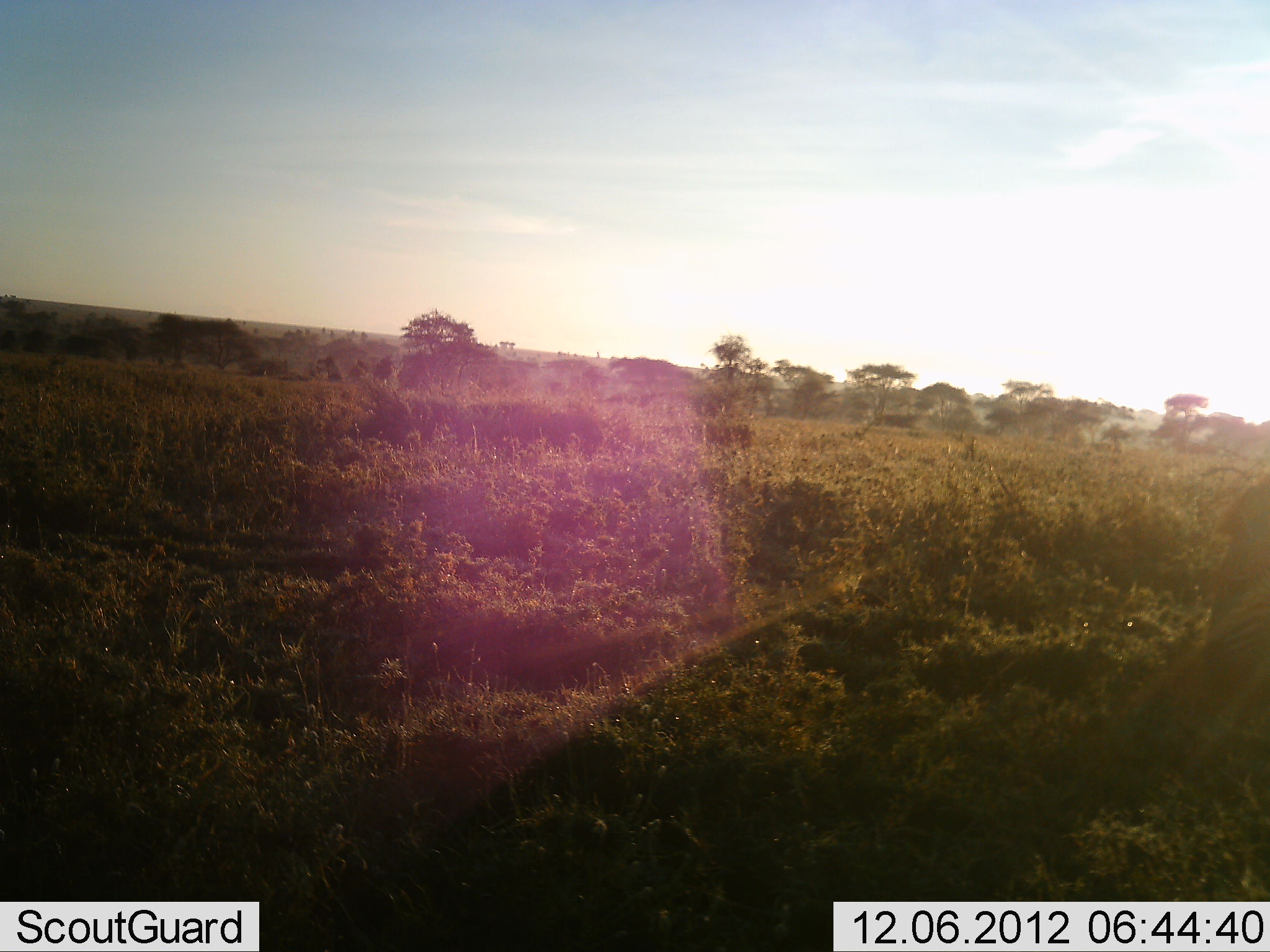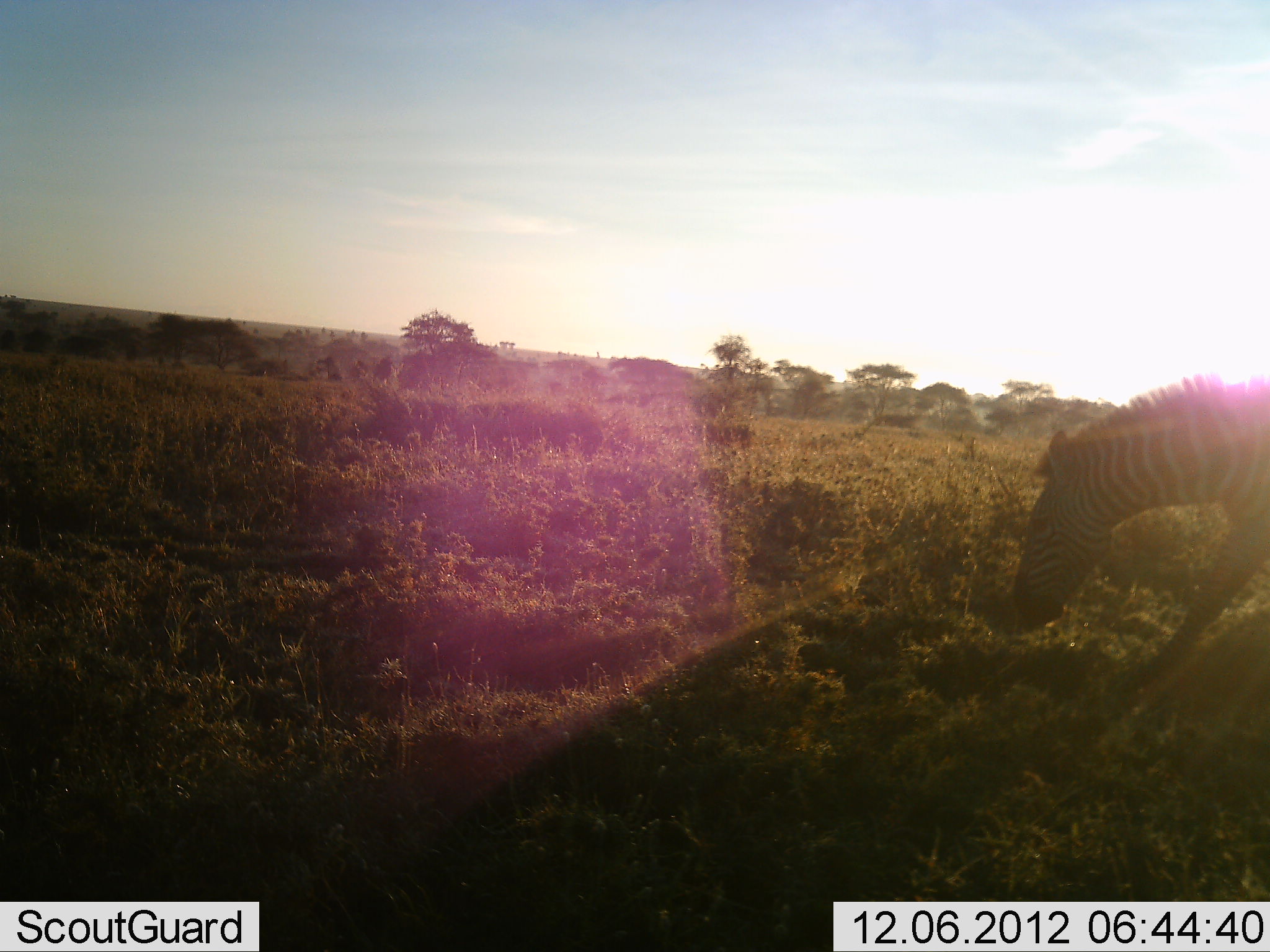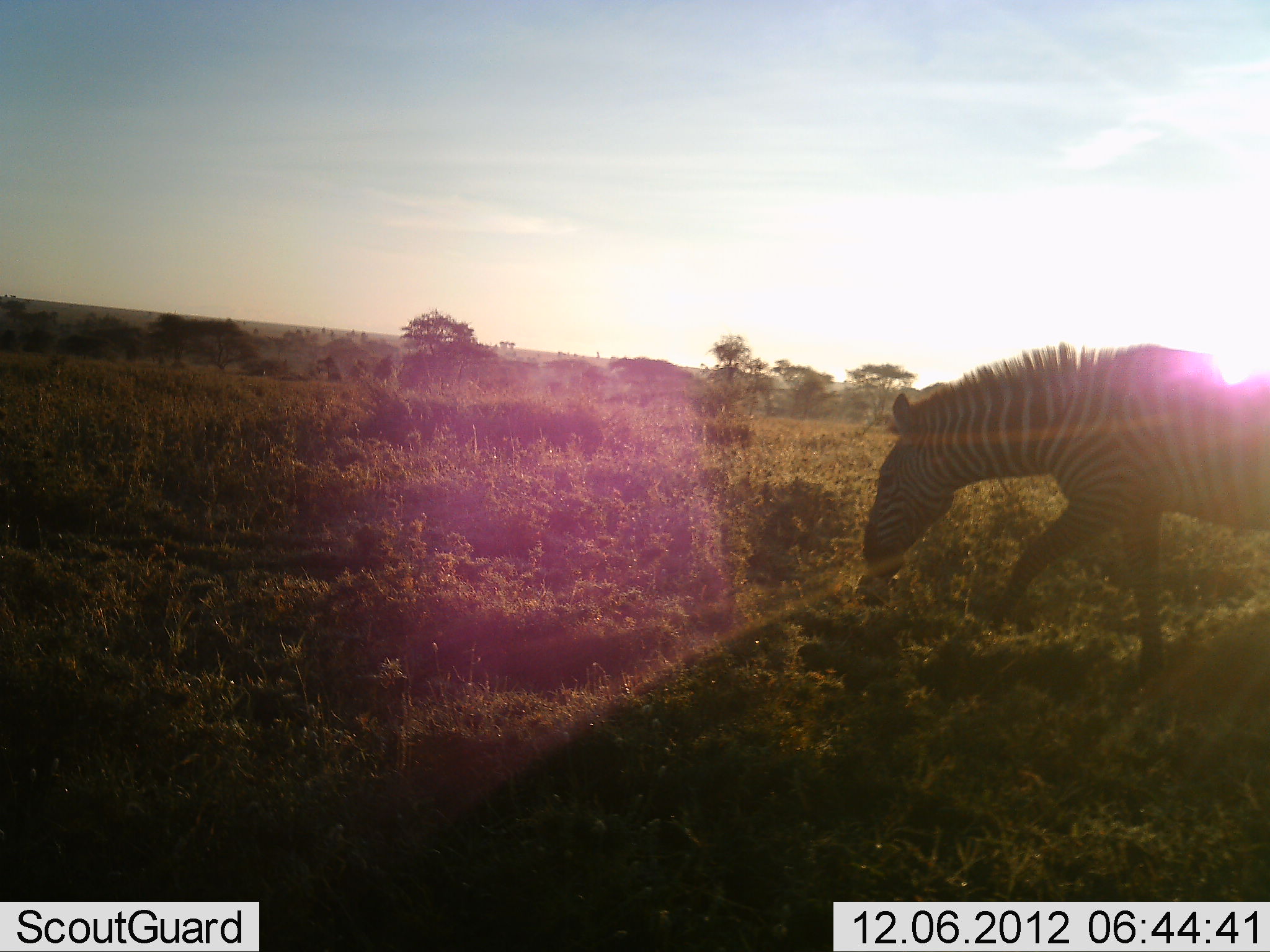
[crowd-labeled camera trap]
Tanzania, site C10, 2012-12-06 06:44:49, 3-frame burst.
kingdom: Animalia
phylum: Chordata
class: Mammalia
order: Perissodactyla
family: Equidae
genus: Equus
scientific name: Equus quagga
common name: plains zebra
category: zebra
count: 1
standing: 10%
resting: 0%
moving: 80%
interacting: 0%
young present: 0%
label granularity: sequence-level